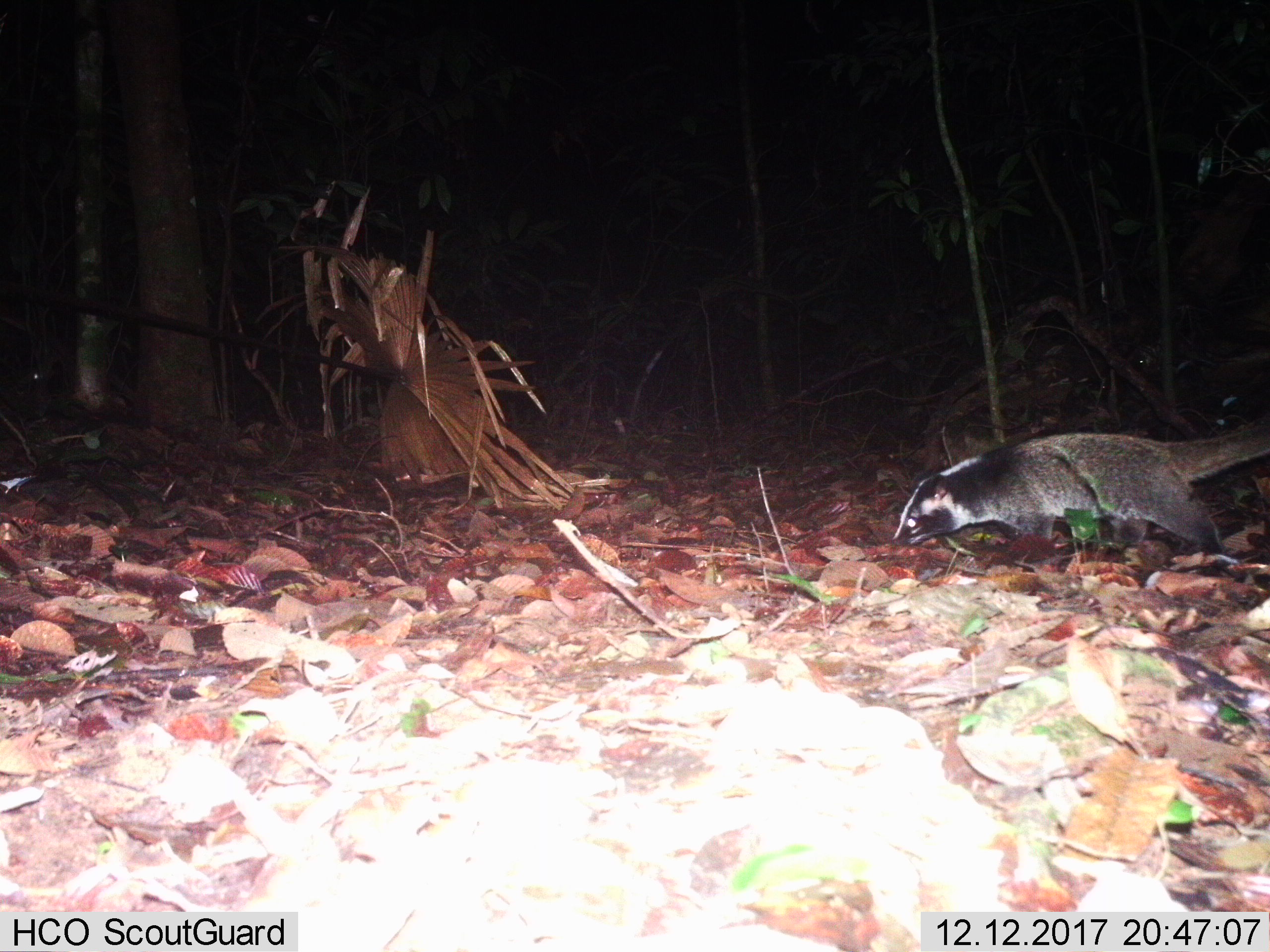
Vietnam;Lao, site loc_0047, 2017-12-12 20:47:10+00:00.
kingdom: Animalia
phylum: Chordata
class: Mammalia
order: Carnivora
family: Viverridae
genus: Paguma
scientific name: Paguma larvata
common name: masked palm civet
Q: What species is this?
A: Masked palm civet (Paguma larvata).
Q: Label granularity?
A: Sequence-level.